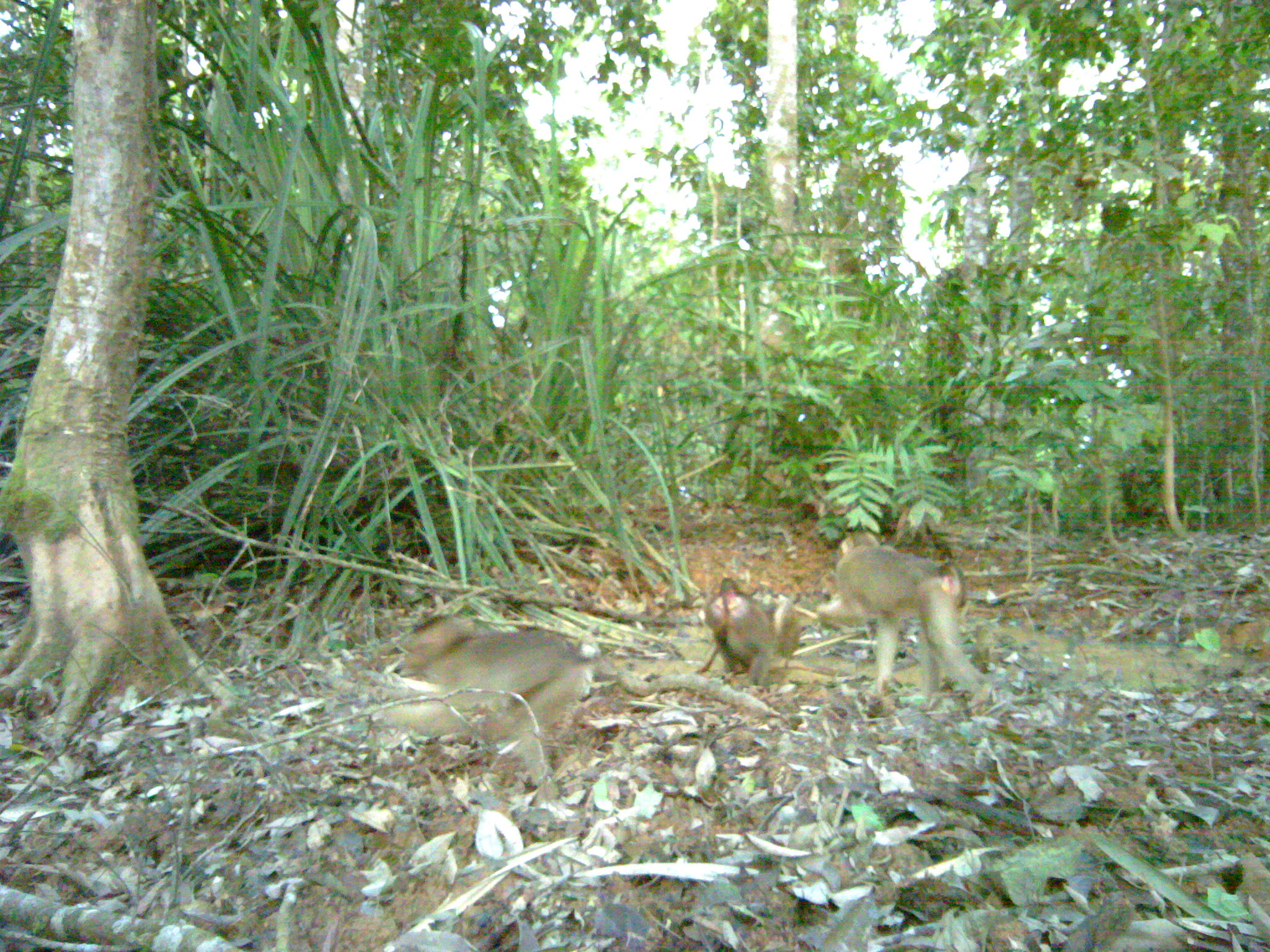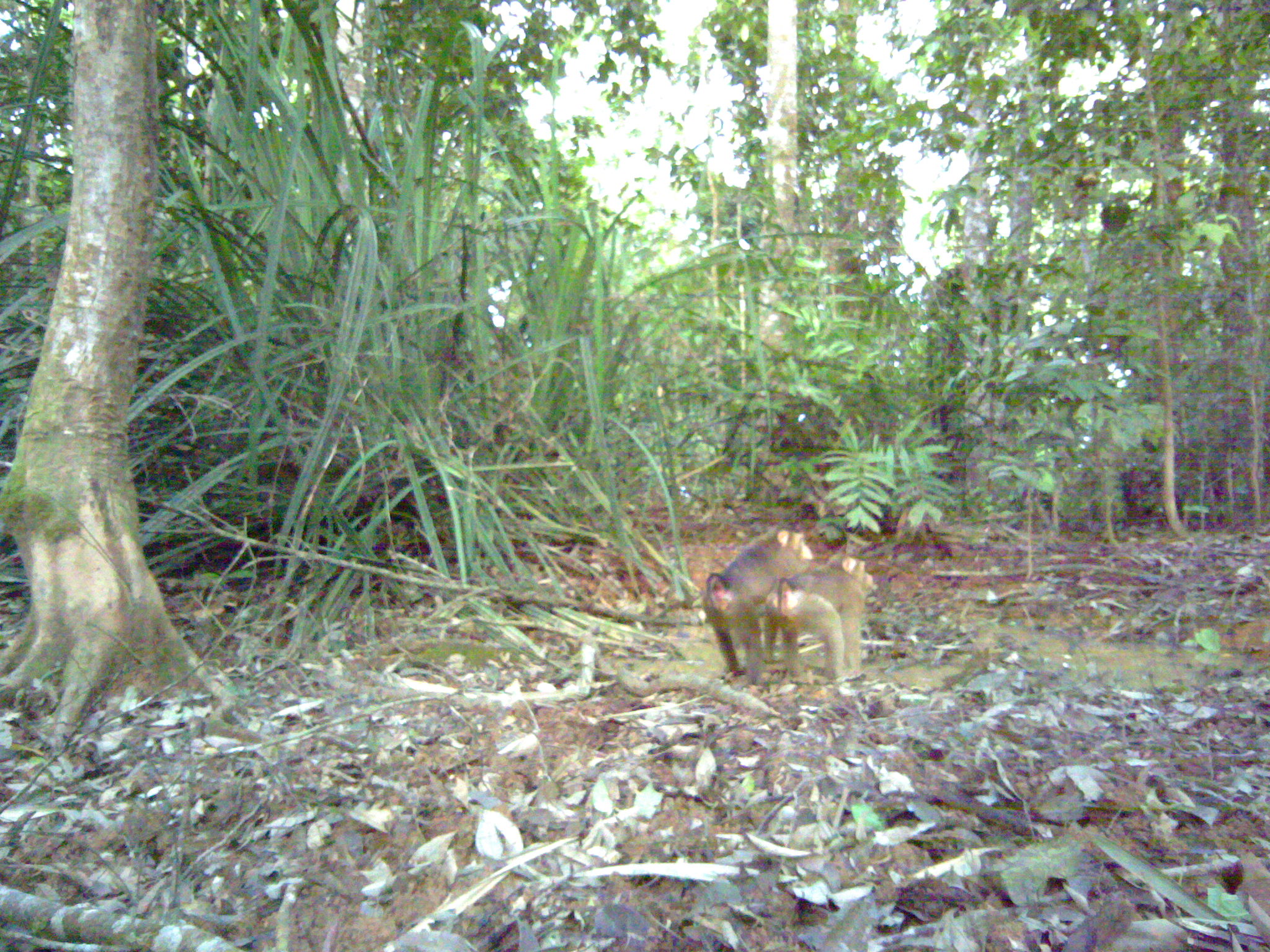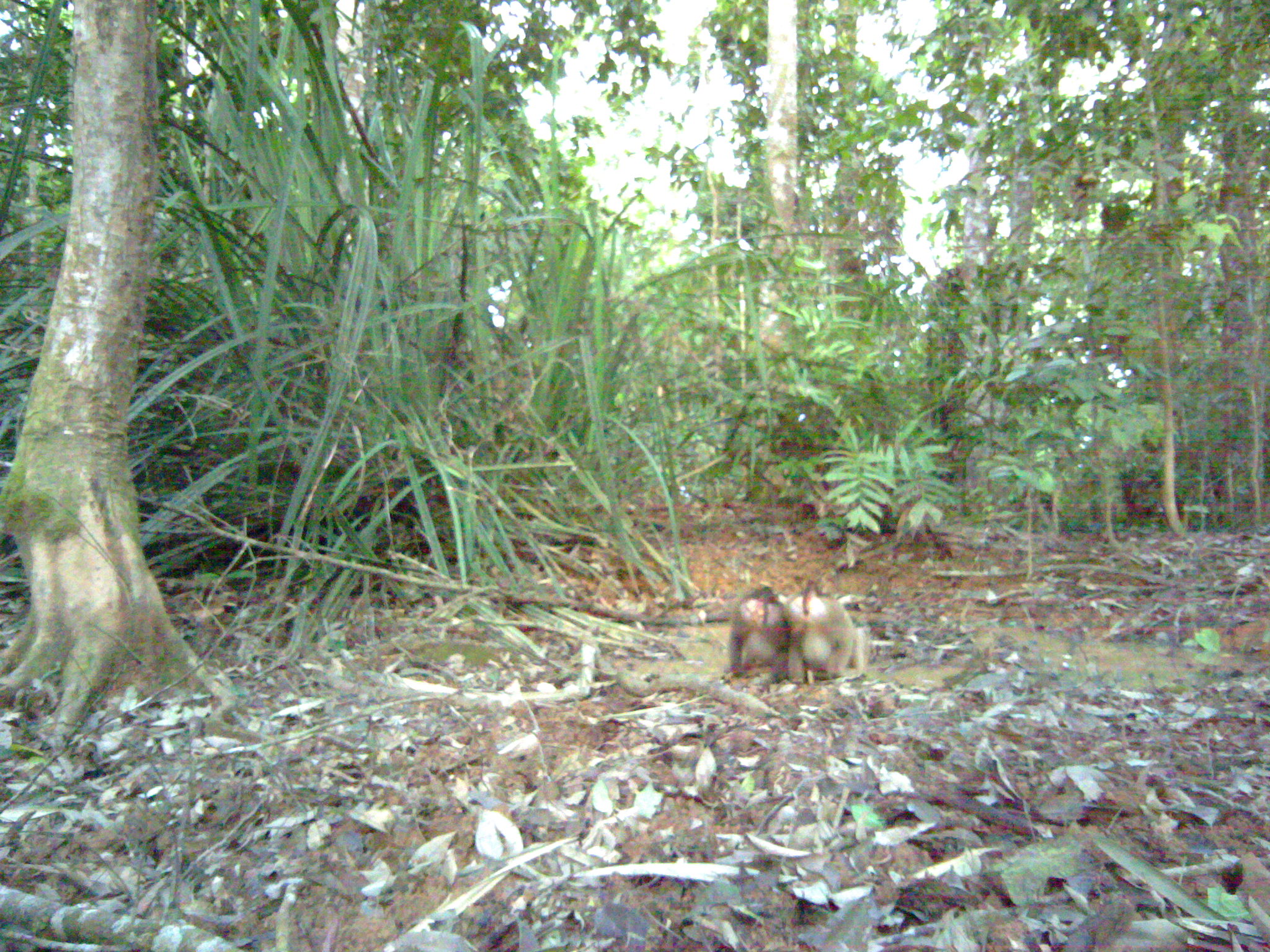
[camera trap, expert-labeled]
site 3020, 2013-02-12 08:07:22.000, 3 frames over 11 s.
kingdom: Animalia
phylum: Chordata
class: Mammalia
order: Primates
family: Cercopithecidae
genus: Macaca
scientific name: Macaca nemestrina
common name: southern pig-tailed macaque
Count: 3.